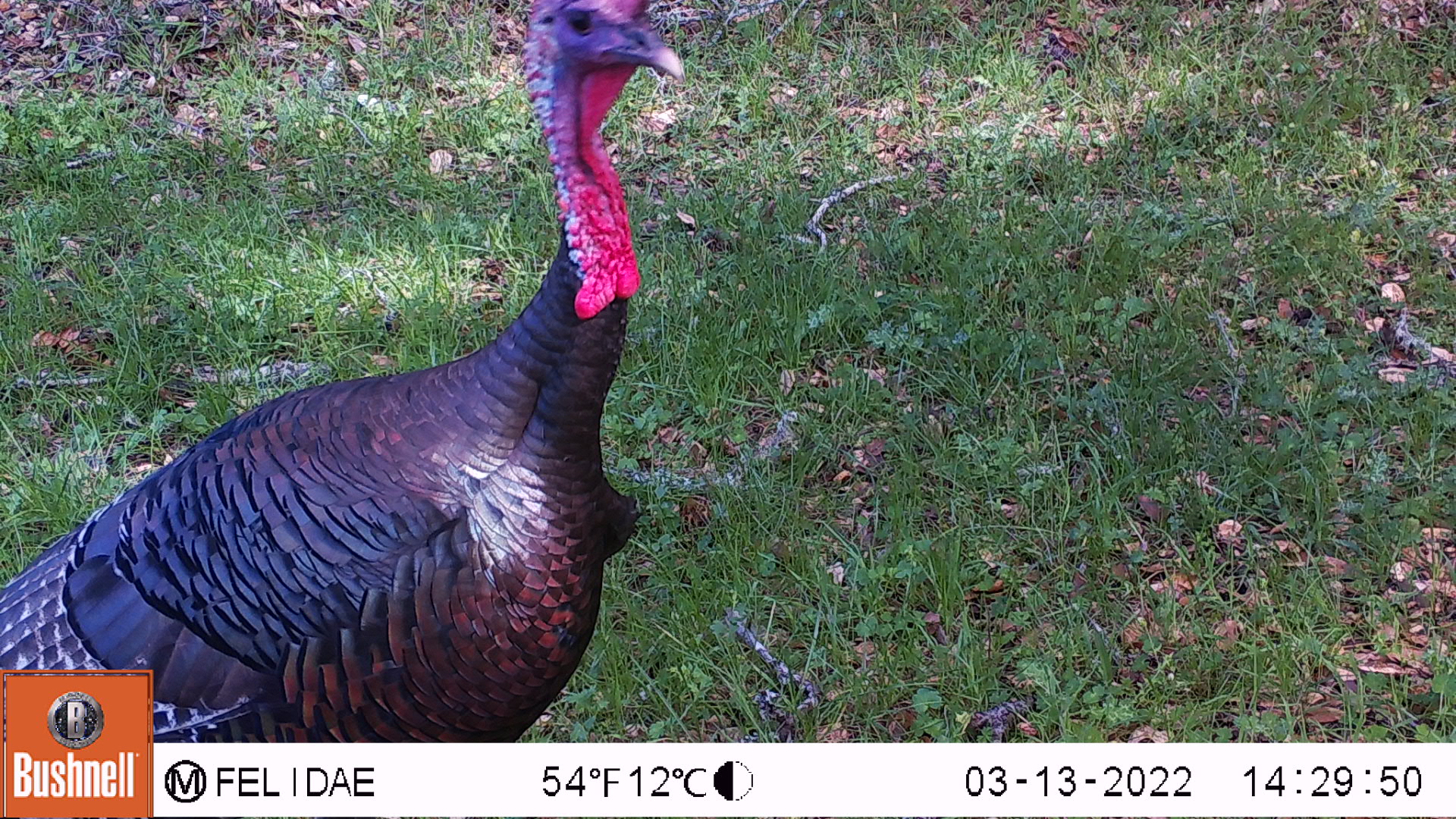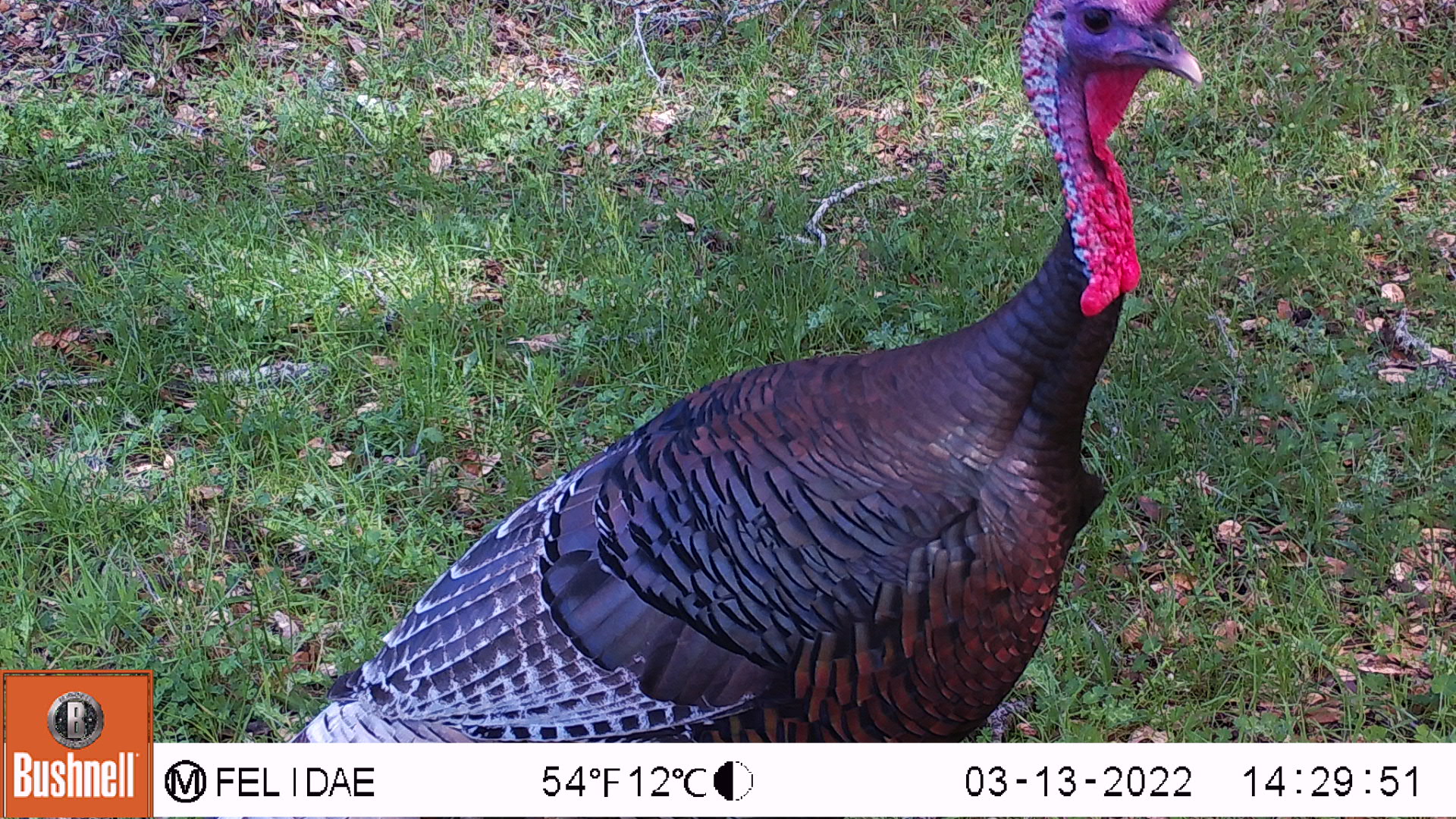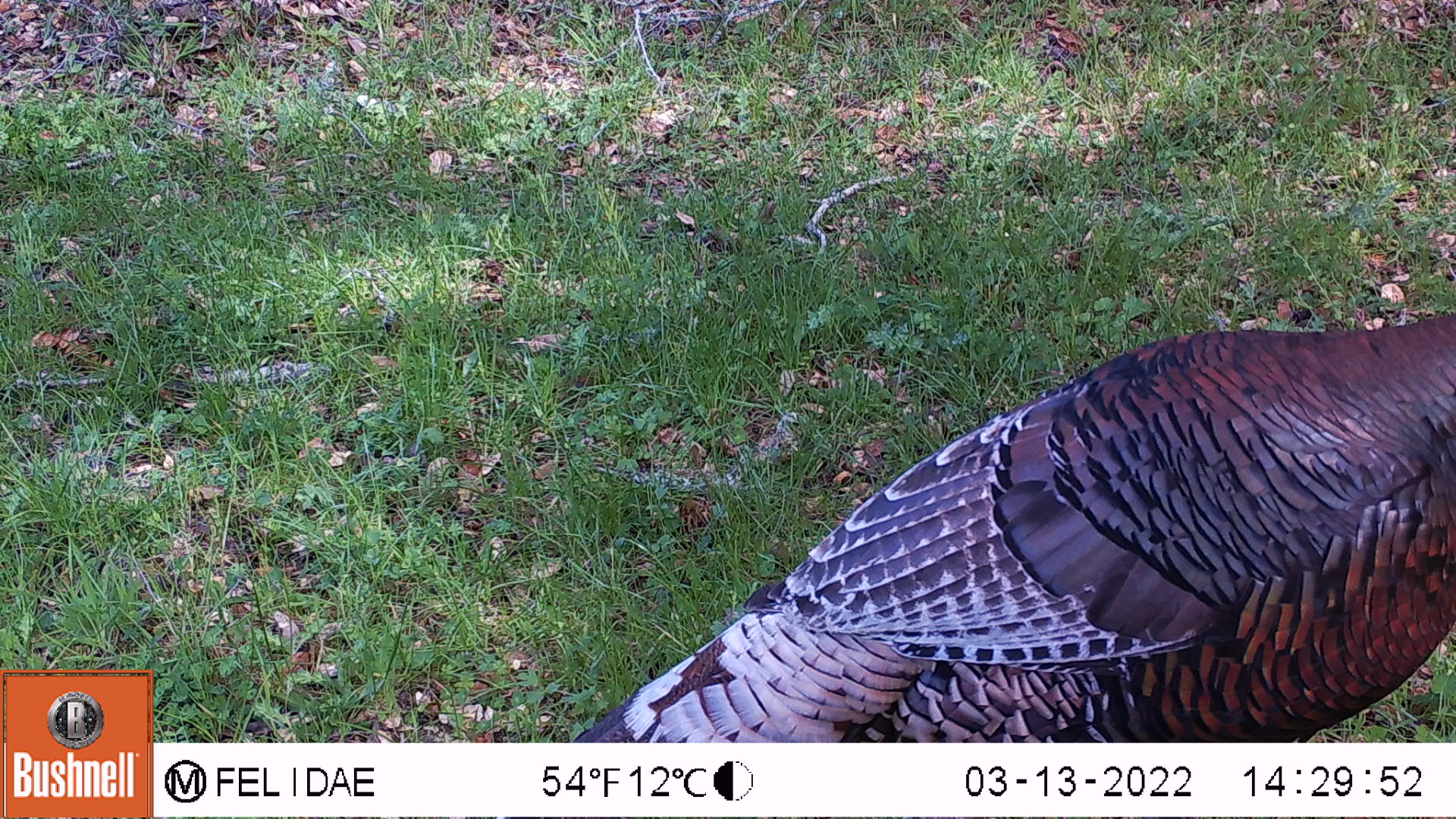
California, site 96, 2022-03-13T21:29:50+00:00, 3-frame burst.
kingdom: Animalia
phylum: Chordata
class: Aves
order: Galliformes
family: Phasianidae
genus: Meleagris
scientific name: Meleagris gallopavo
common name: turkey